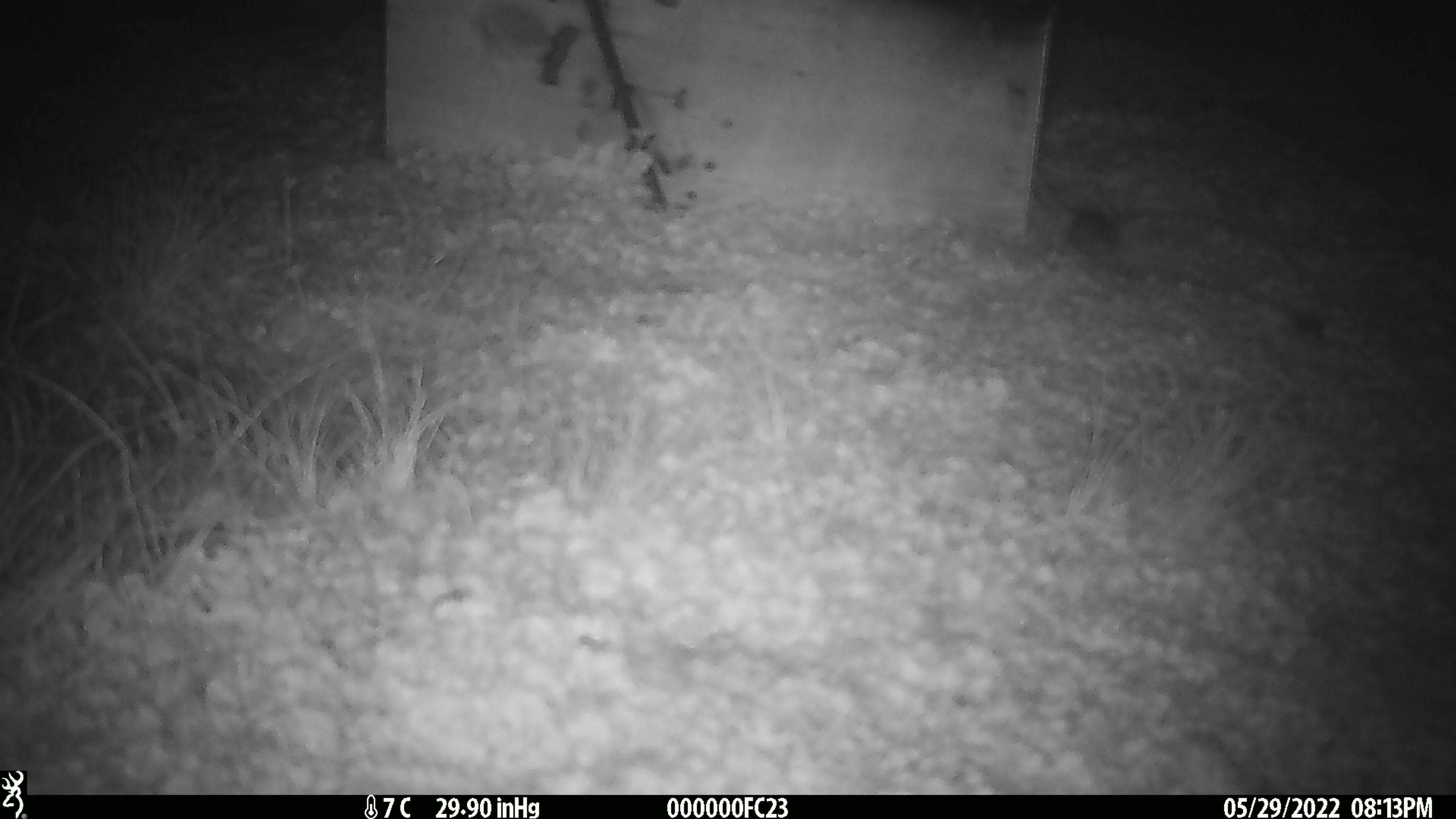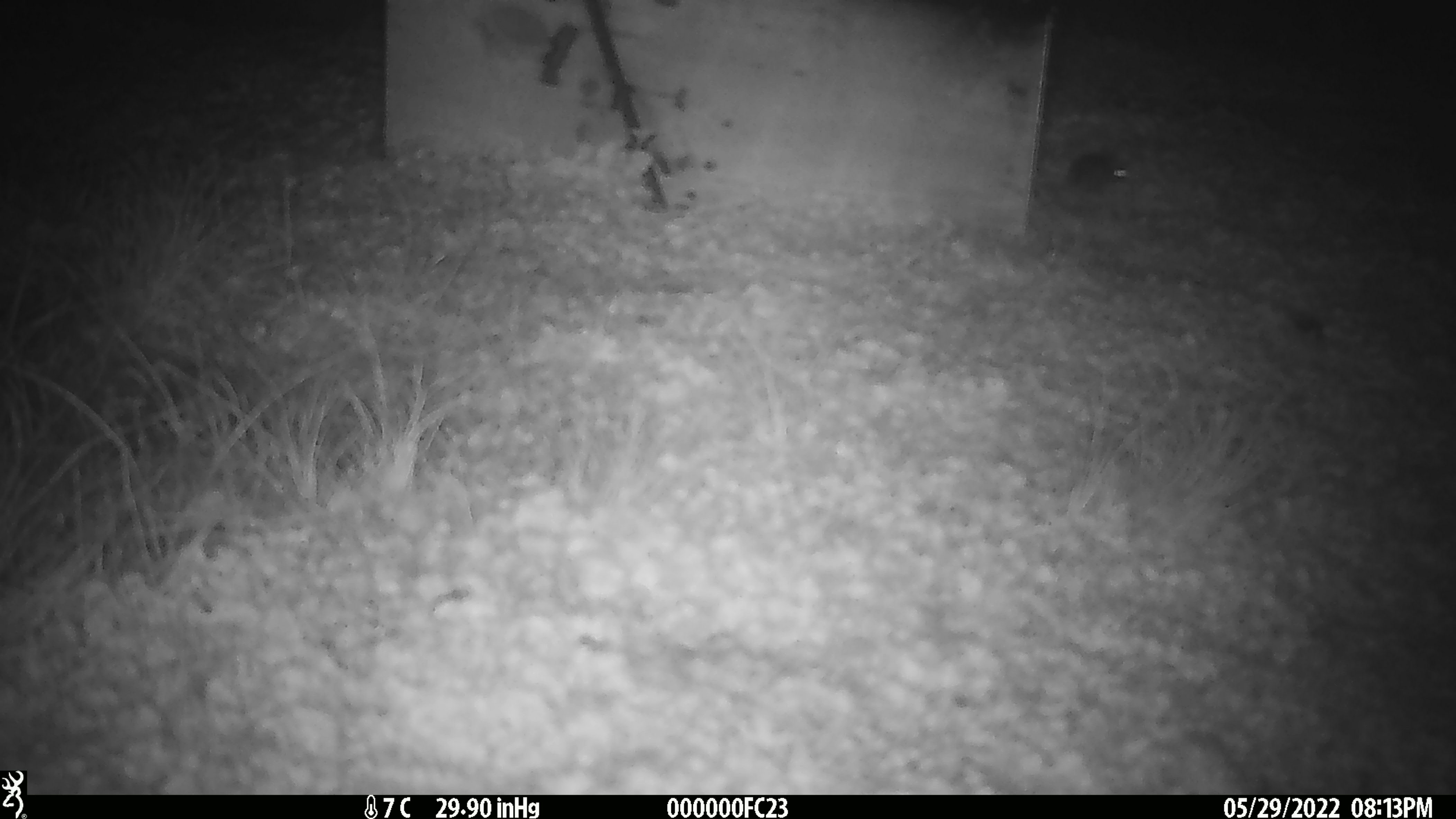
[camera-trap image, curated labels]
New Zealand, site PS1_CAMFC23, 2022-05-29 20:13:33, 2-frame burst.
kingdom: Animalia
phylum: Chordata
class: Mammalia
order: Rodentia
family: Muridae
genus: Mus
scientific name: Mus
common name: mouse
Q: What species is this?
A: Mouse (Mus).